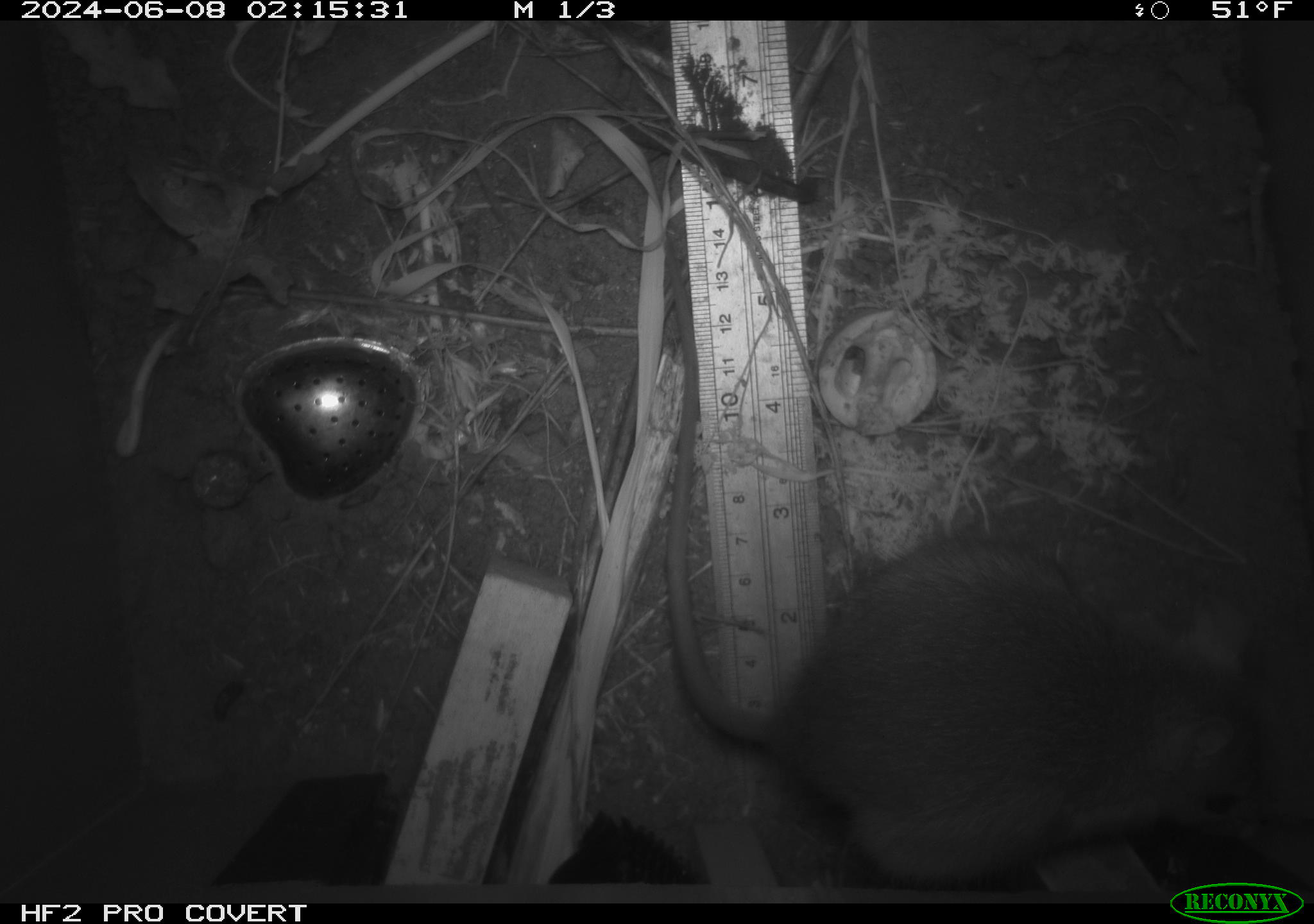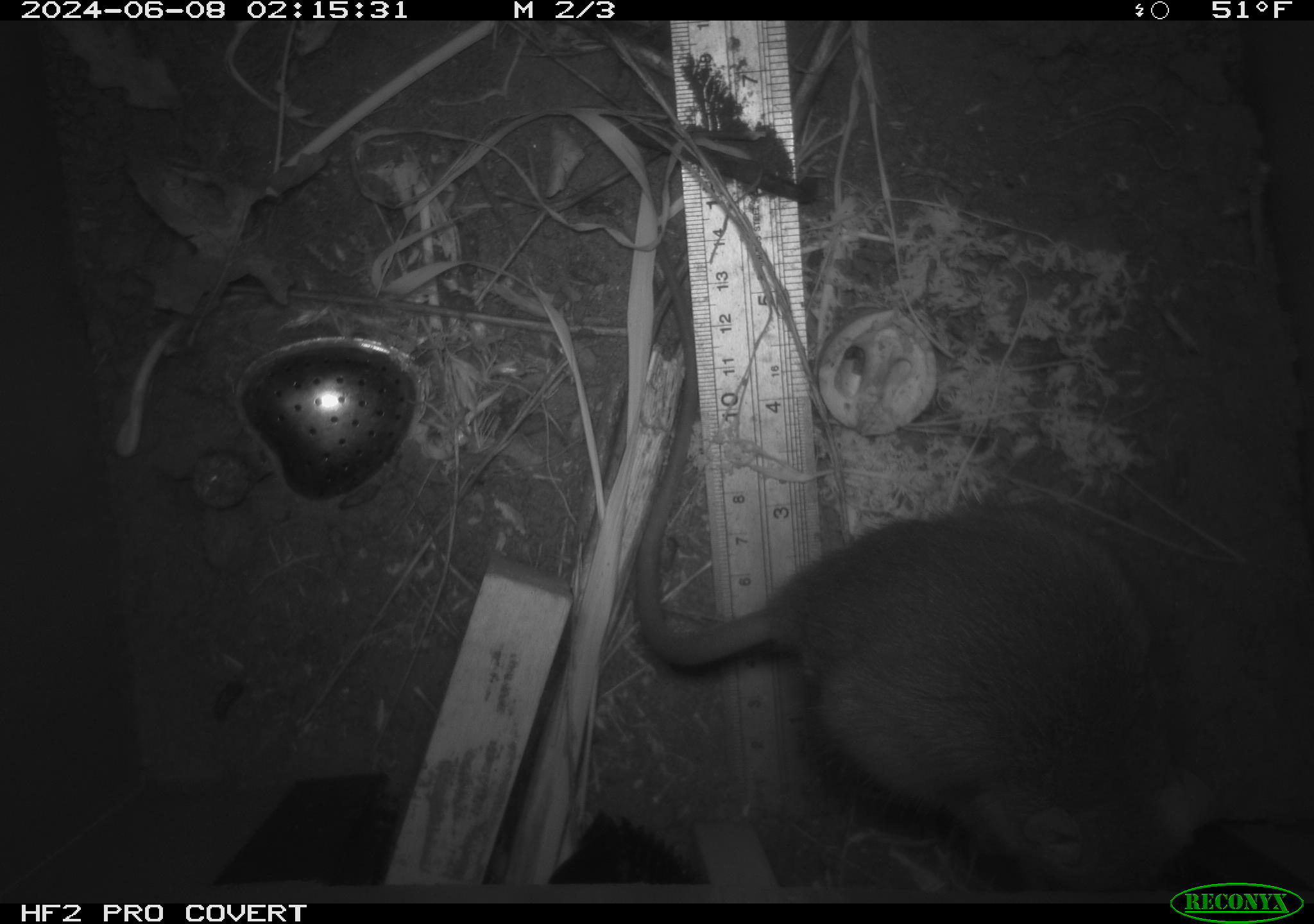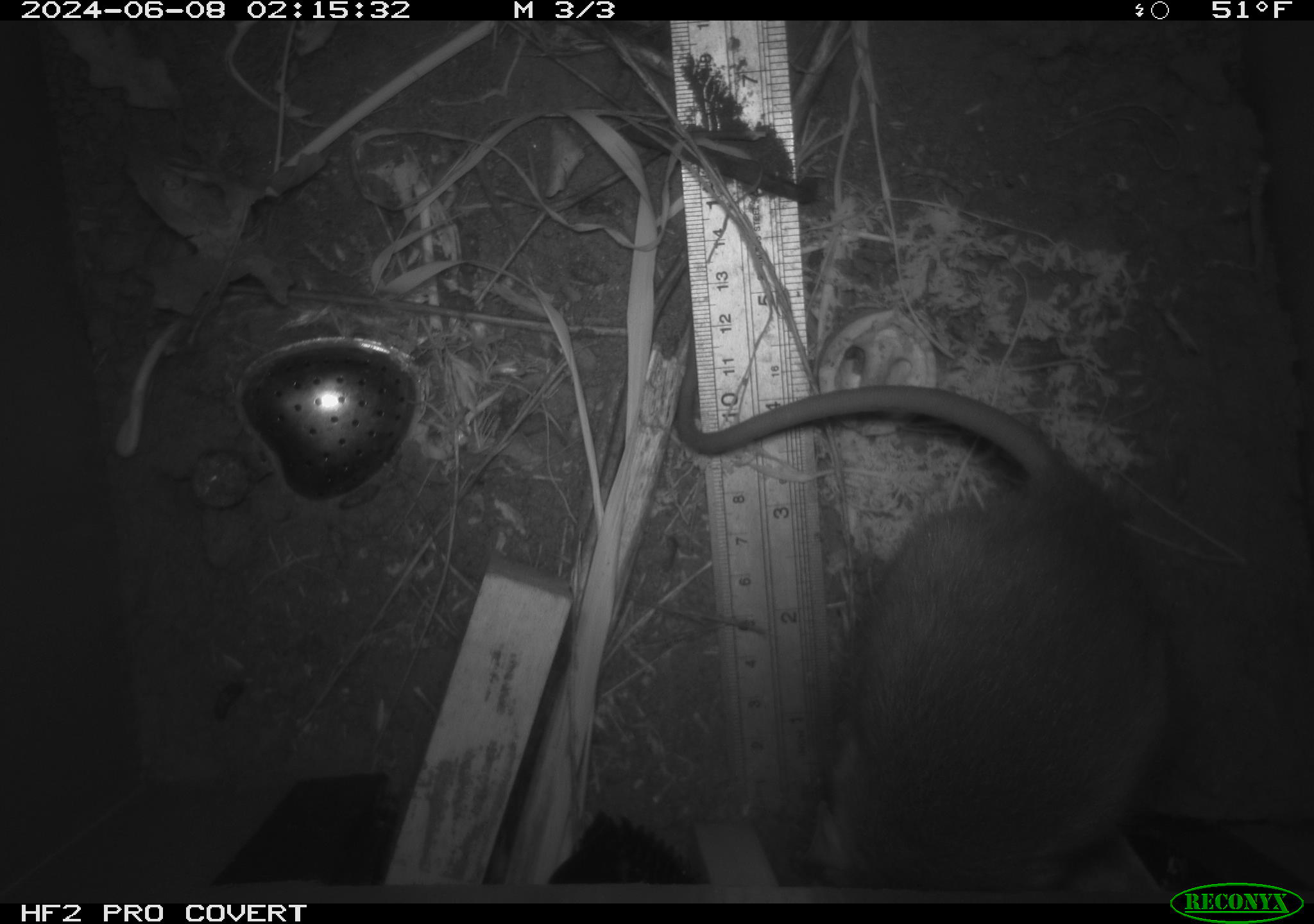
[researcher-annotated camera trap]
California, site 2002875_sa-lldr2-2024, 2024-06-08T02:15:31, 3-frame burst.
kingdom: Animalia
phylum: Chordata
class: Mammalia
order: Rodentia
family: Muridae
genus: Rattus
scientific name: Rattus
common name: rat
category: rattus species